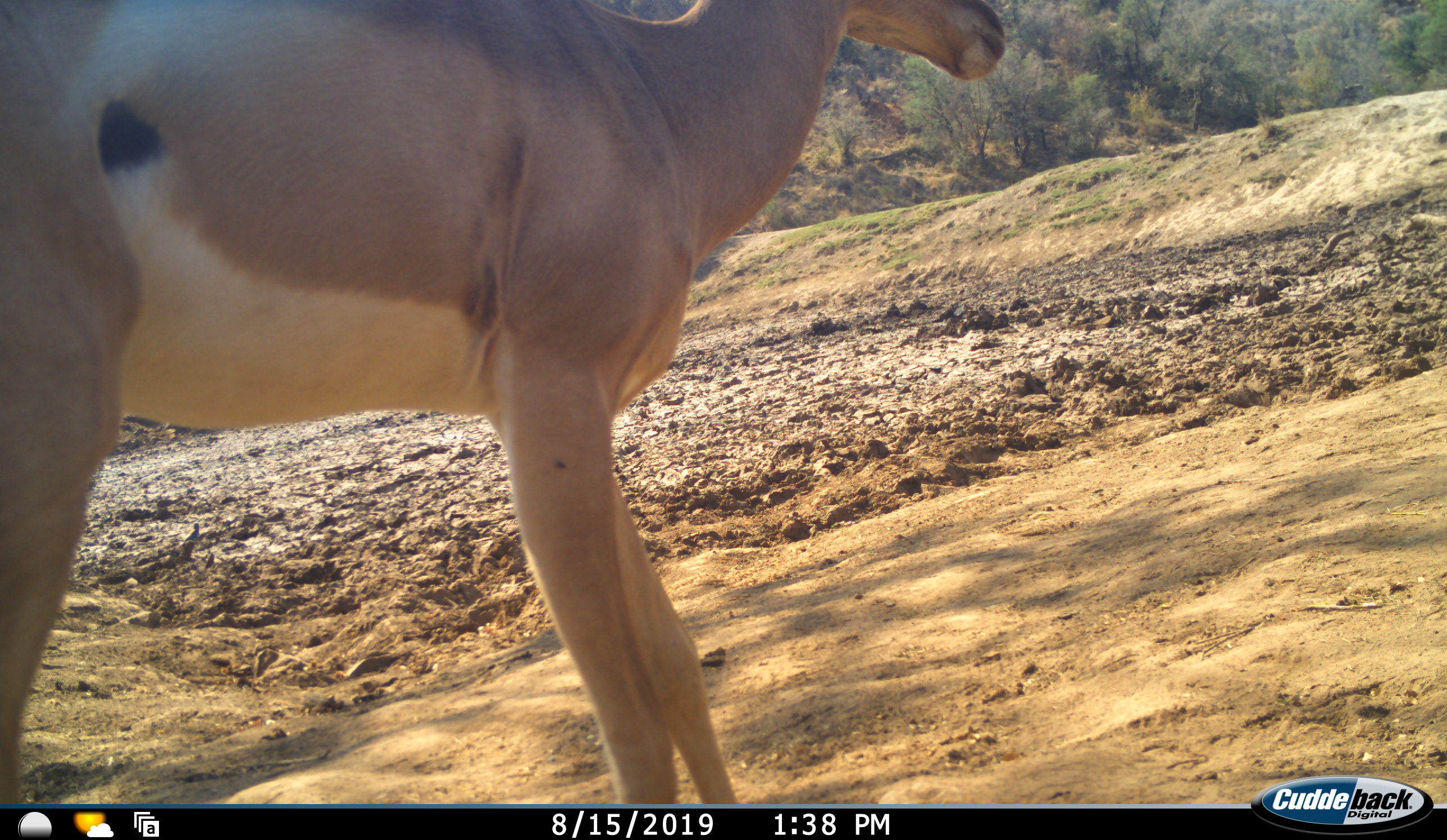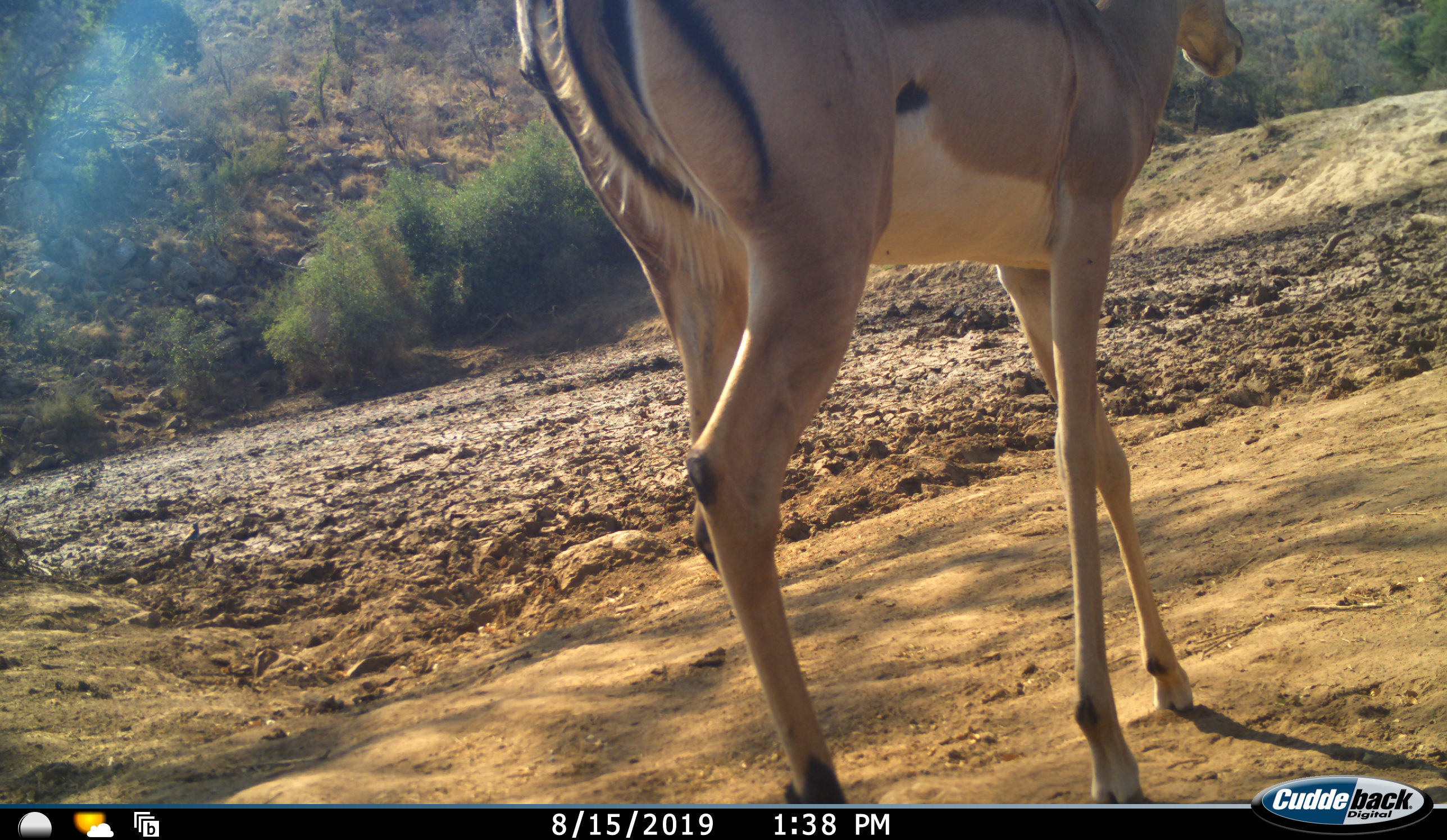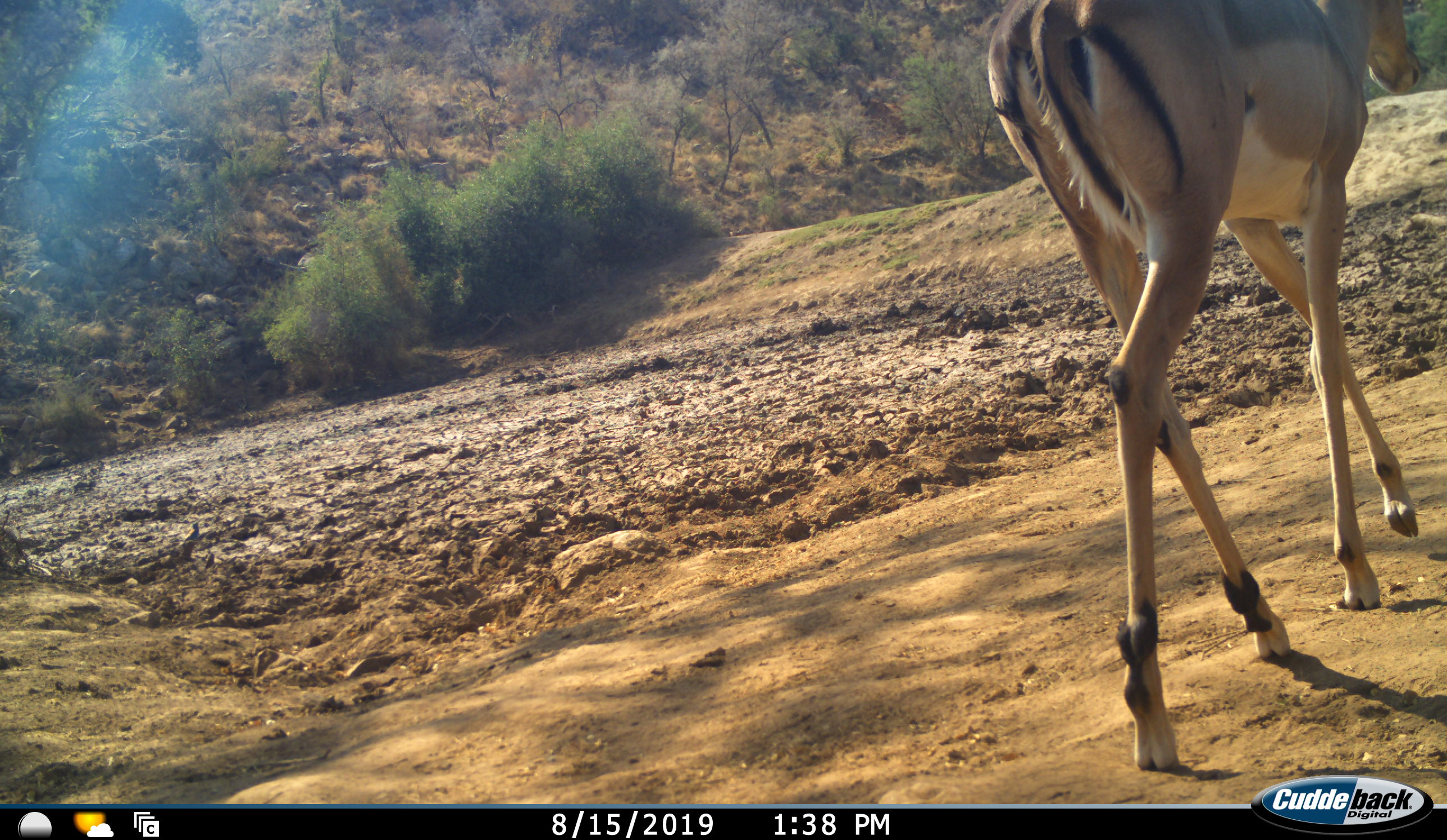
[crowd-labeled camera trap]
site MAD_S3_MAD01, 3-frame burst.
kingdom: Animalia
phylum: Chordata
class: Mammalia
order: Artiodactyla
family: Bovidae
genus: Aepyceros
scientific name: Aepyceros melampus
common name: impala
Impala (Aepyceros melampus), count 1. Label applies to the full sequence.